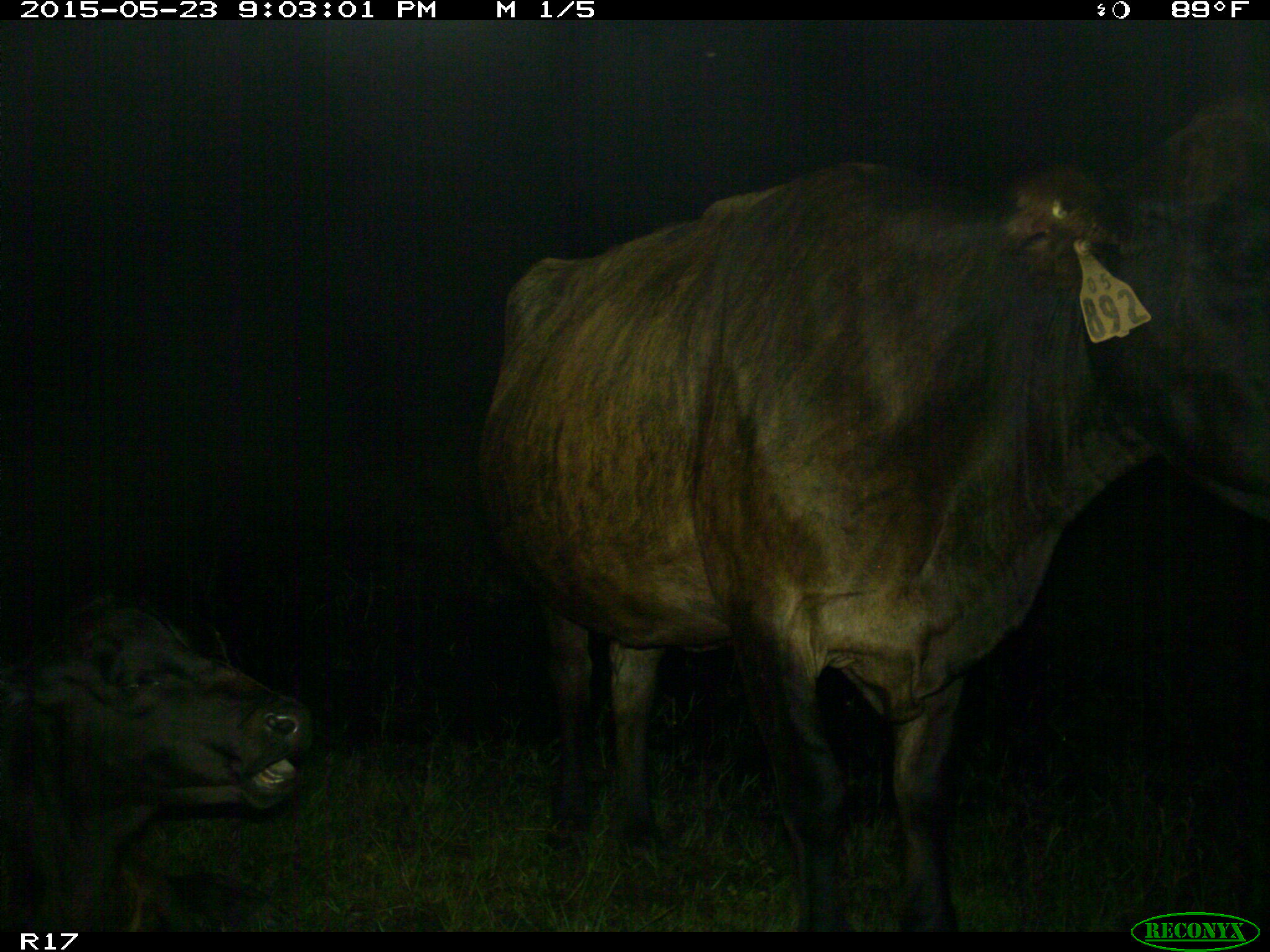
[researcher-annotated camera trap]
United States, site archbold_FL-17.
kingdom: Animalia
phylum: Chordata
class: Mammalia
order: Artiodactyla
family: Bovidae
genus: Bos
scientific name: Bos taurus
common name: domestic cow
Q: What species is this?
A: Bos taurus (domestic cow).